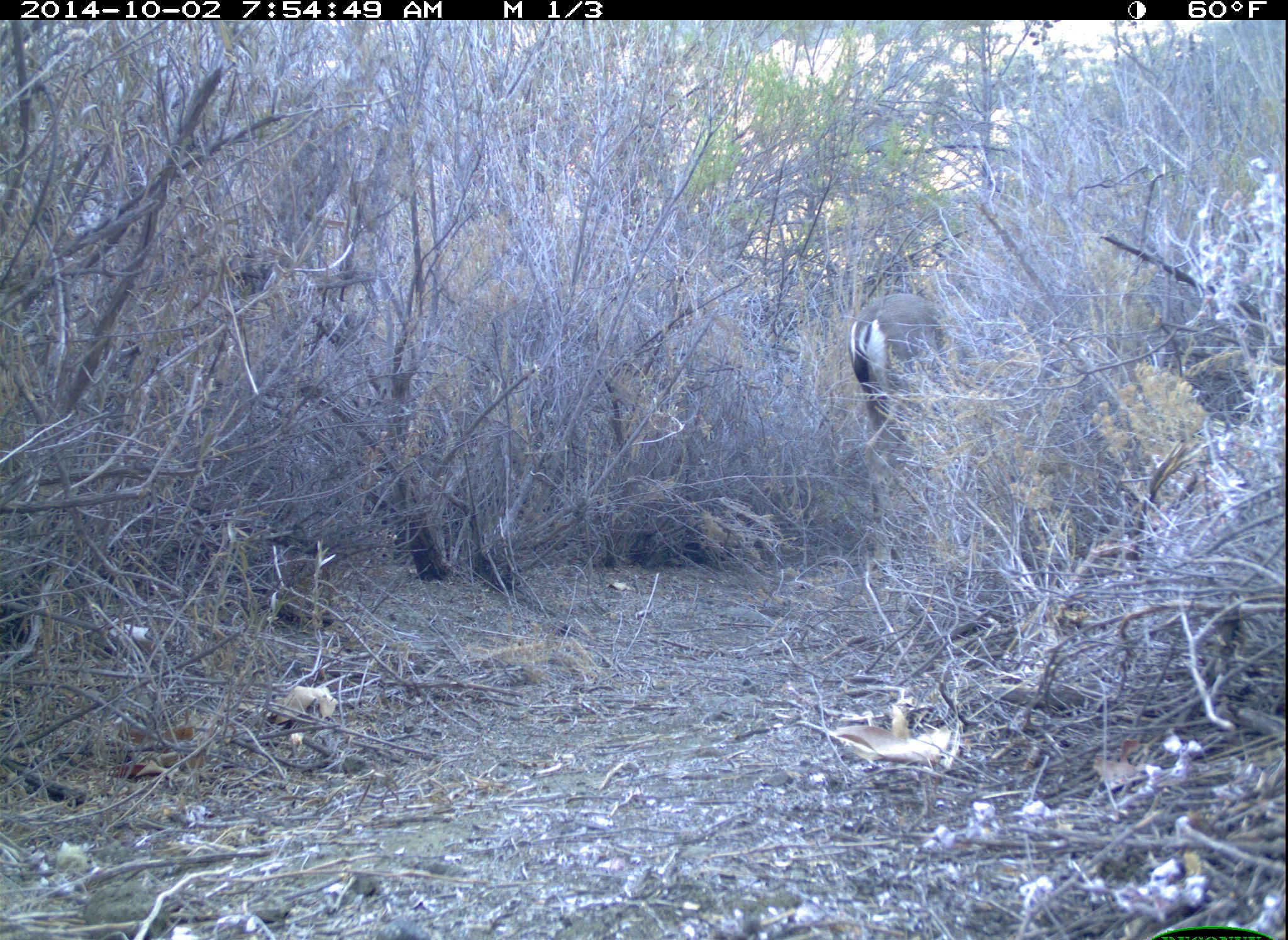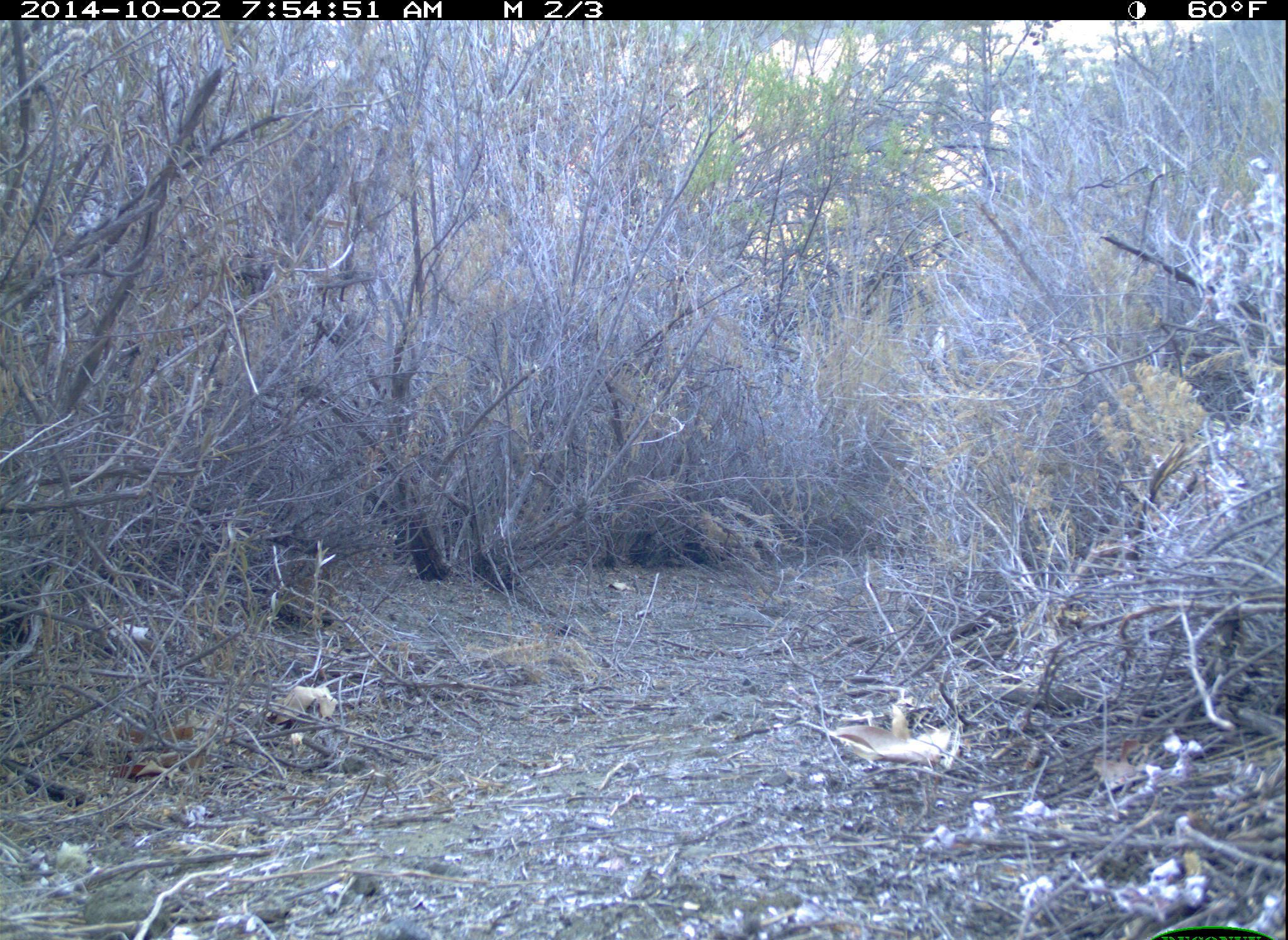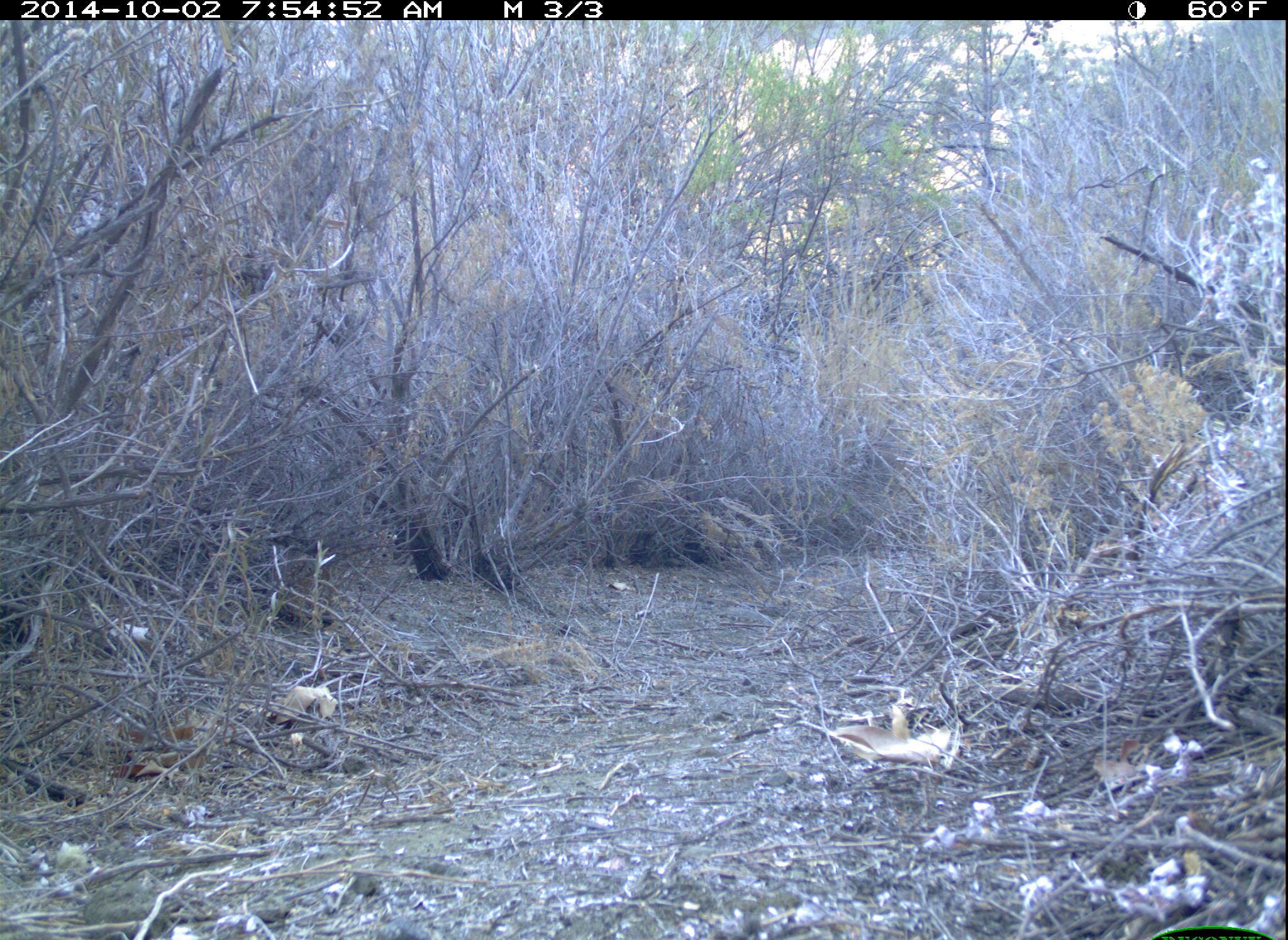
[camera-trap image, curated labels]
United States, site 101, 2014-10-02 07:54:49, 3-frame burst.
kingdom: Animalia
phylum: Chordata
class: Mammalia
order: Artiodactyla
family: Cervidae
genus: Odocoileus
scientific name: Odocoileus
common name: deer